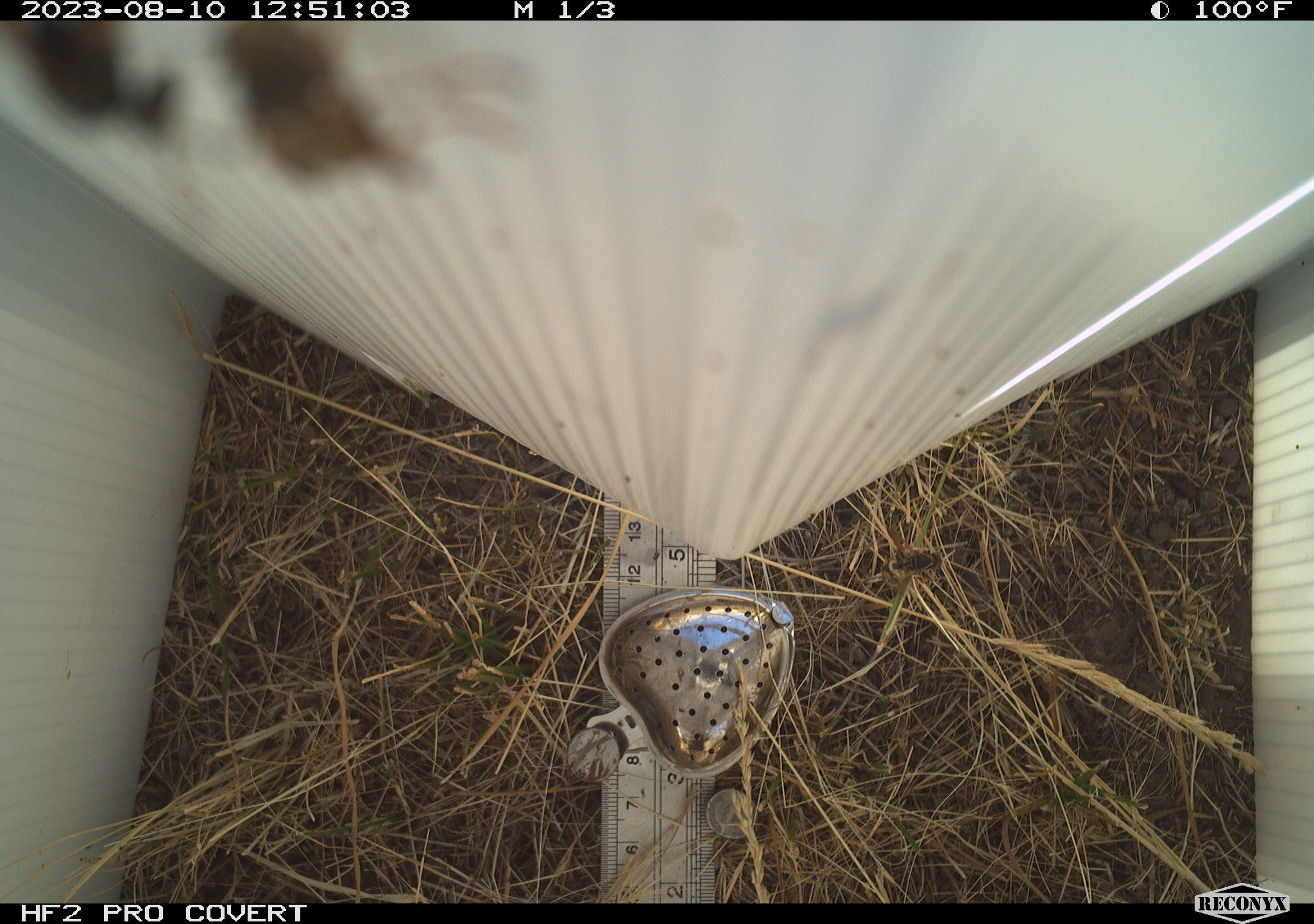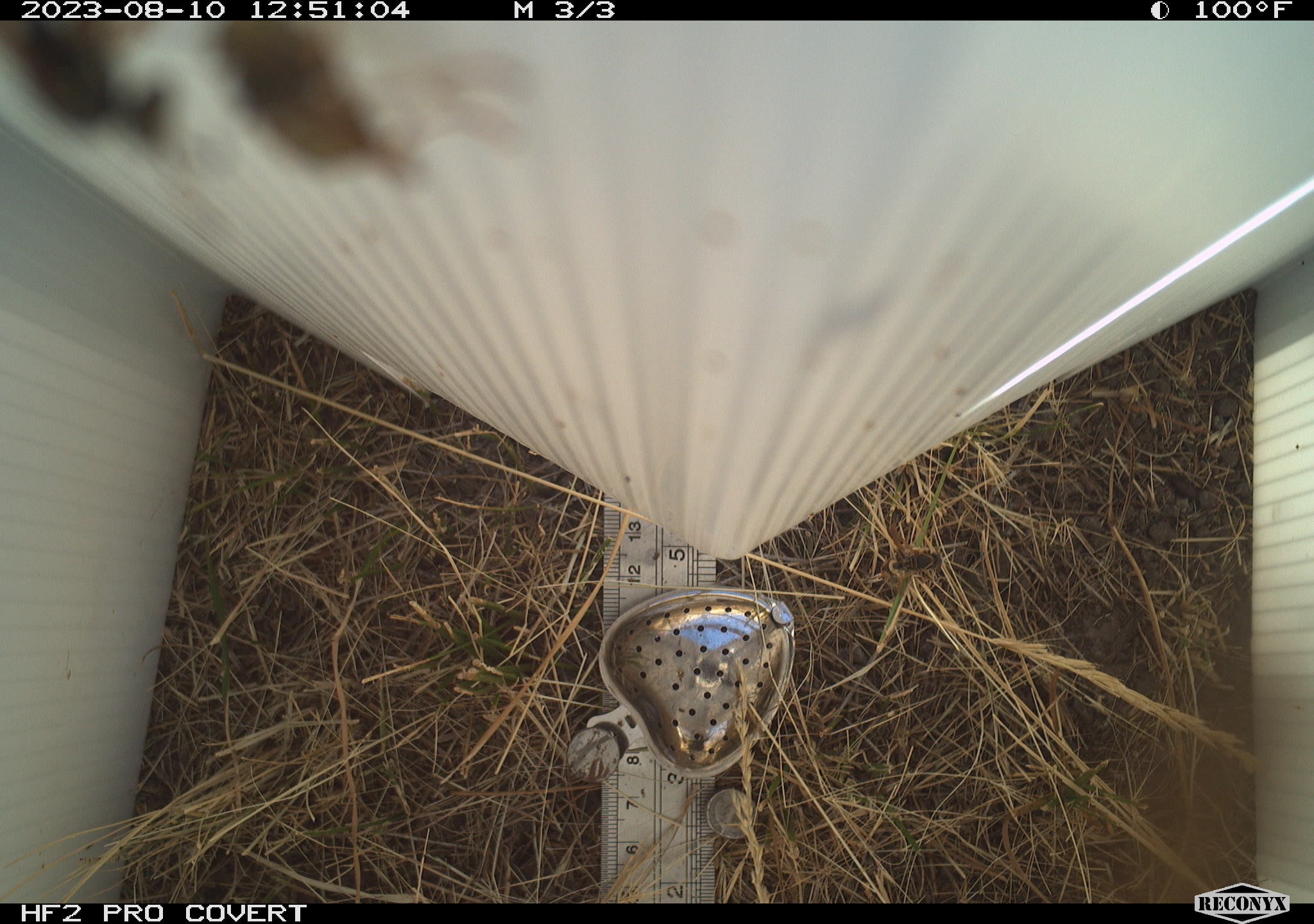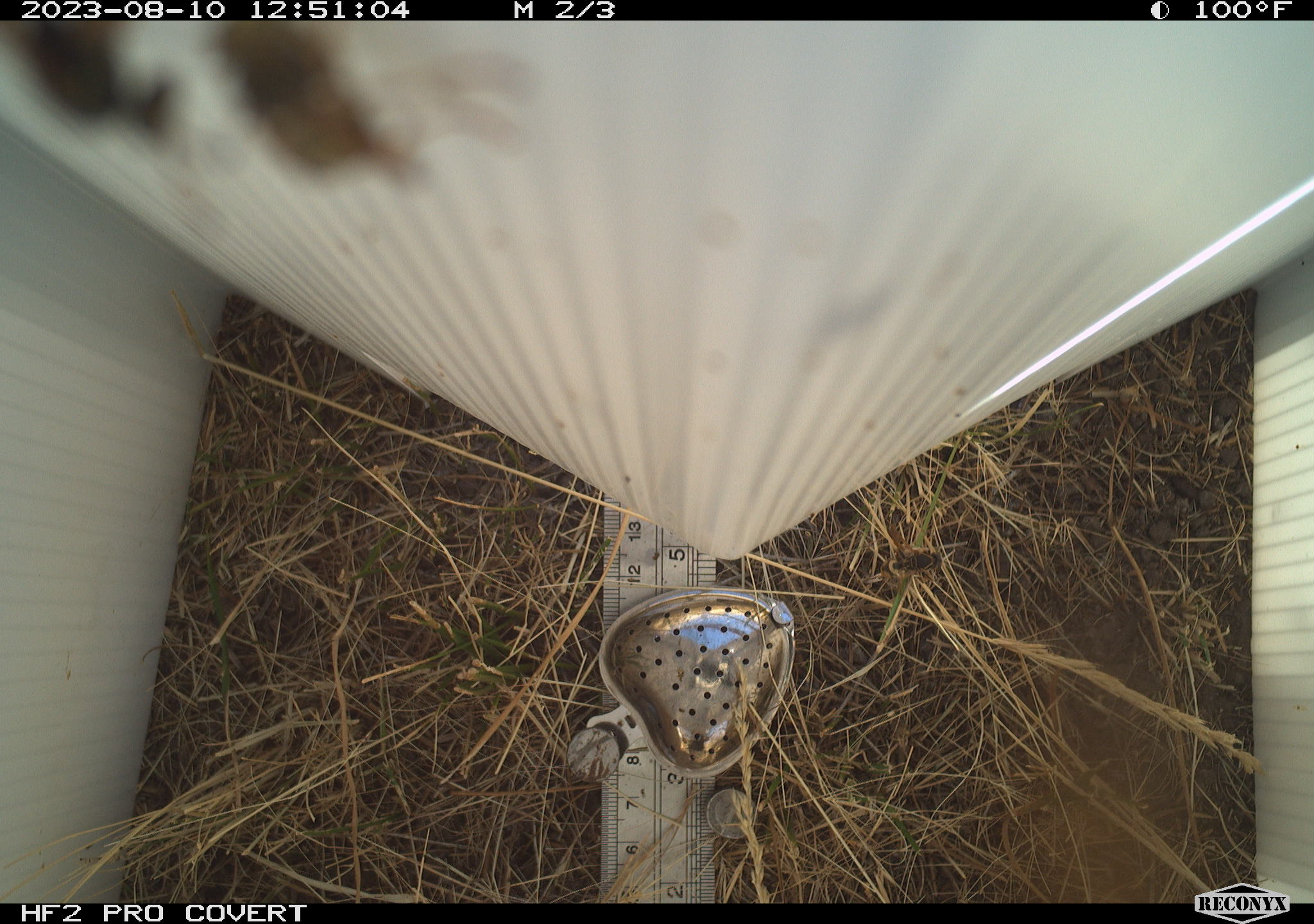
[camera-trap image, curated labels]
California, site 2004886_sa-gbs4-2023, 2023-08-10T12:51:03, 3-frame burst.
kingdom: Animalia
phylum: Arthropoda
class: Insecta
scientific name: Insecta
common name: insect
Insect (Insecta).